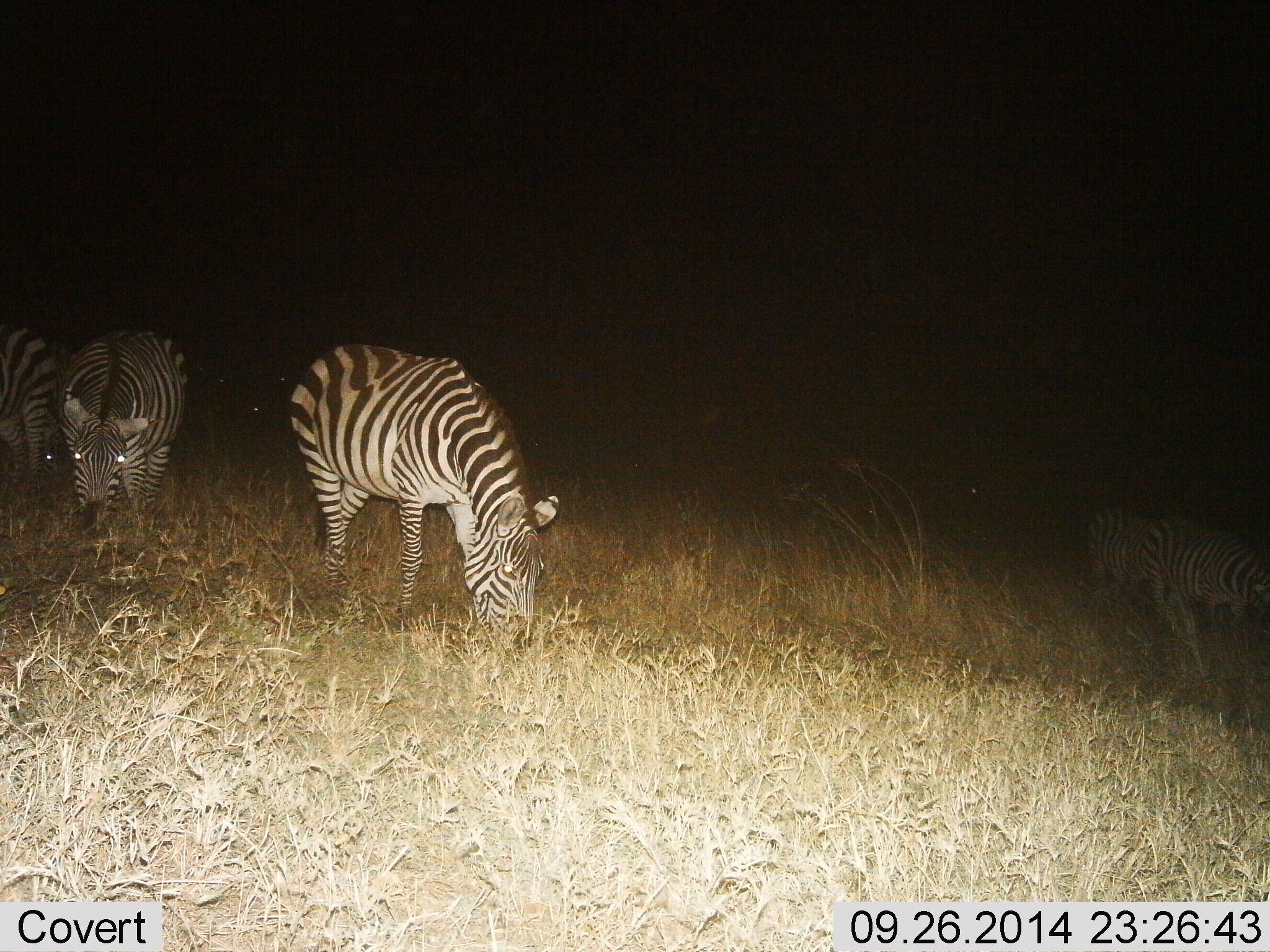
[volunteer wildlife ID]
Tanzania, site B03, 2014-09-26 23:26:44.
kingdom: Animalia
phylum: Chordata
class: Mammalia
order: Perissodactyla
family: Equidae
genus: Equus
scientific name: Equus quagga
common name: plains zebra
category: zebra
Zebra (plains zebra) (Equus quagga), count 5. Behavior (volunteer vote fractions): standing 20%, resting 0%, moving 20%, interacting 0%. Young present (vote fraction): 0%. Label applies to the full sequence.